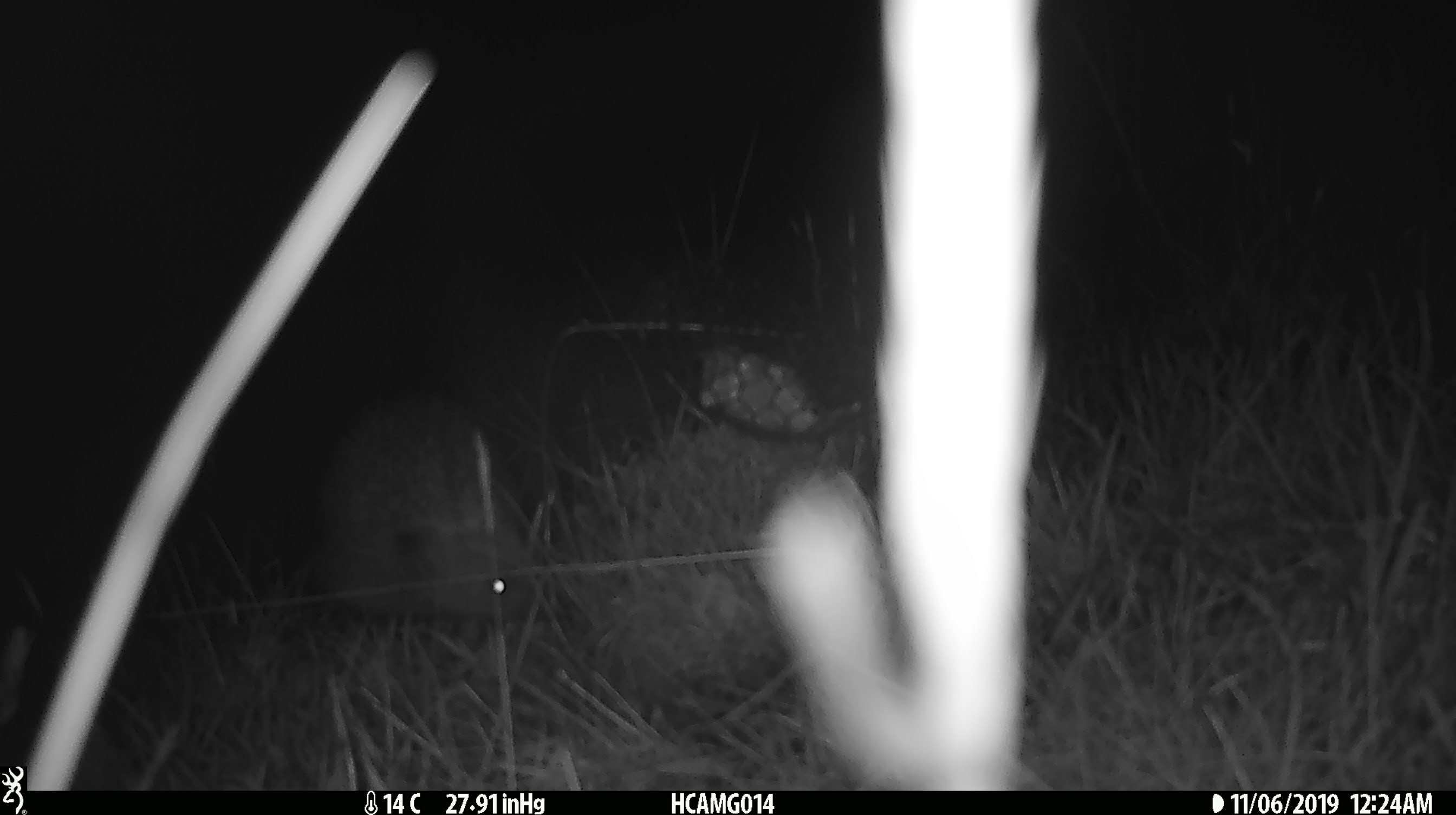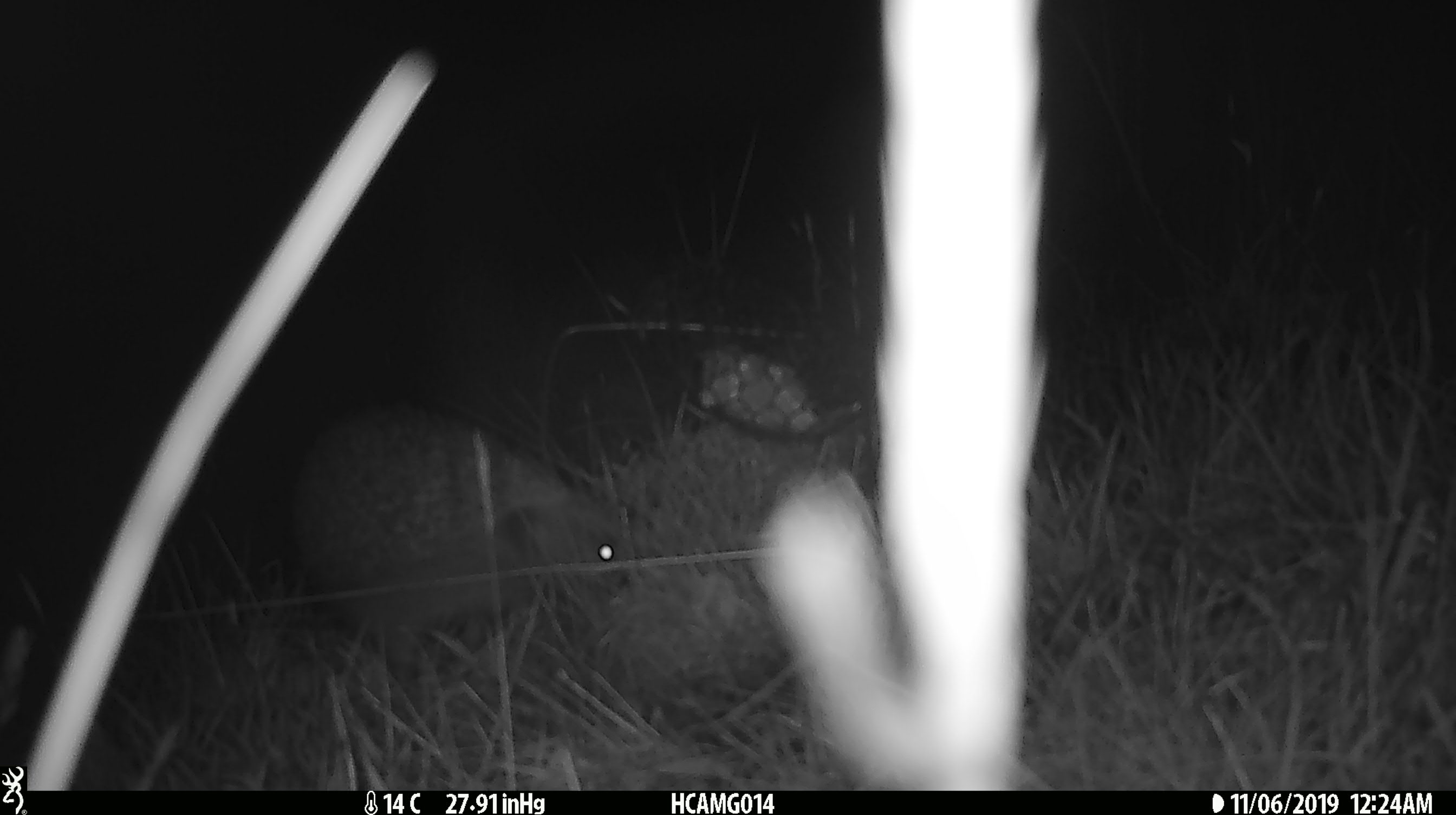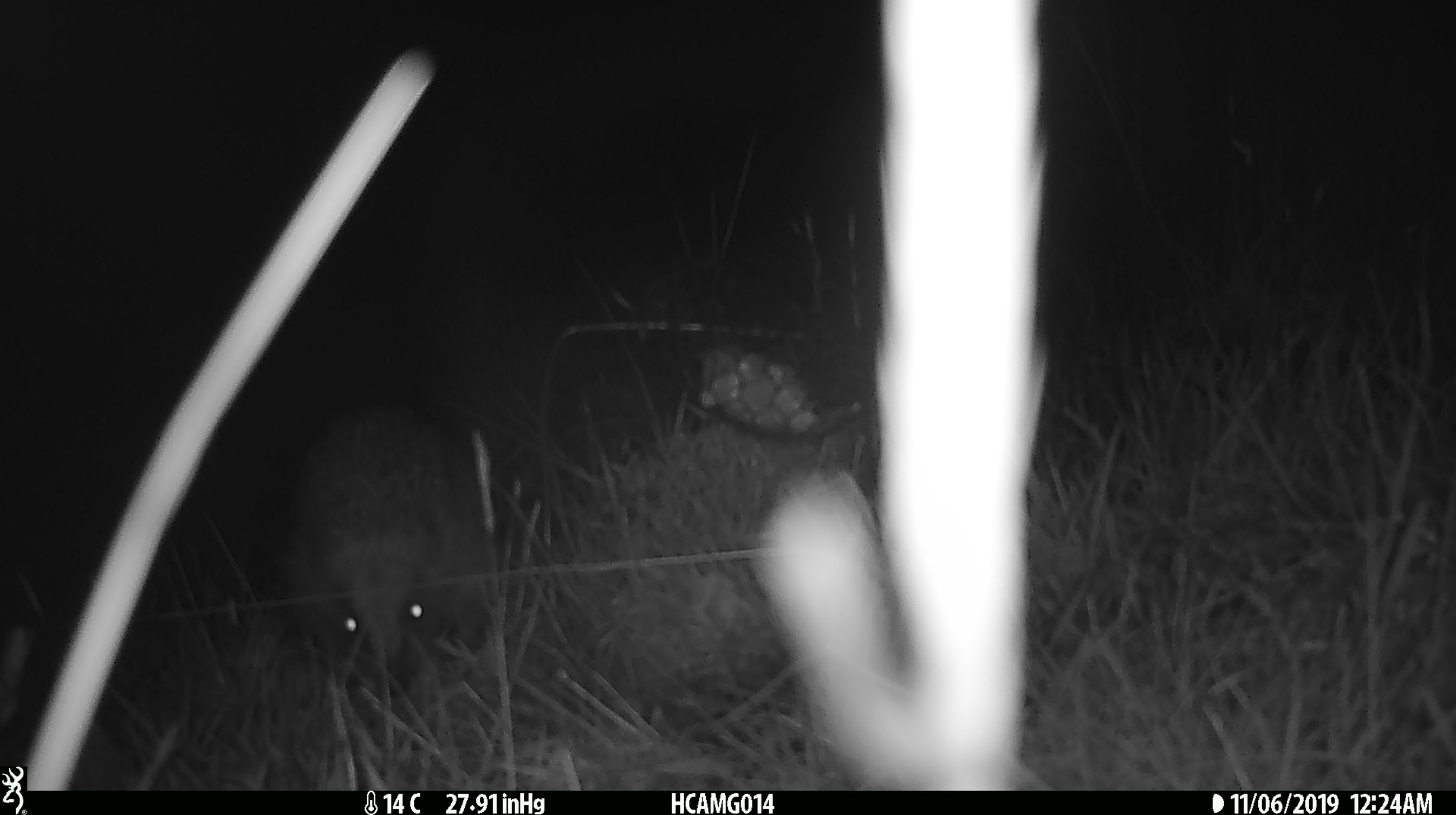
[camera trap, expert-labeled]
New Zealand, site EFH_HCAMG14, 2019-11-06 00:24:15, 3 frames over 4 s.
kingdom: Animalia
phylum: Chordata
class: Mammalia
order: Eulipotyphla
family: Erinaceidae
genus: Erinaceus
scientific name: Erinaceus europaeus europaeus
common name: european hedgehog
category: hedgehog